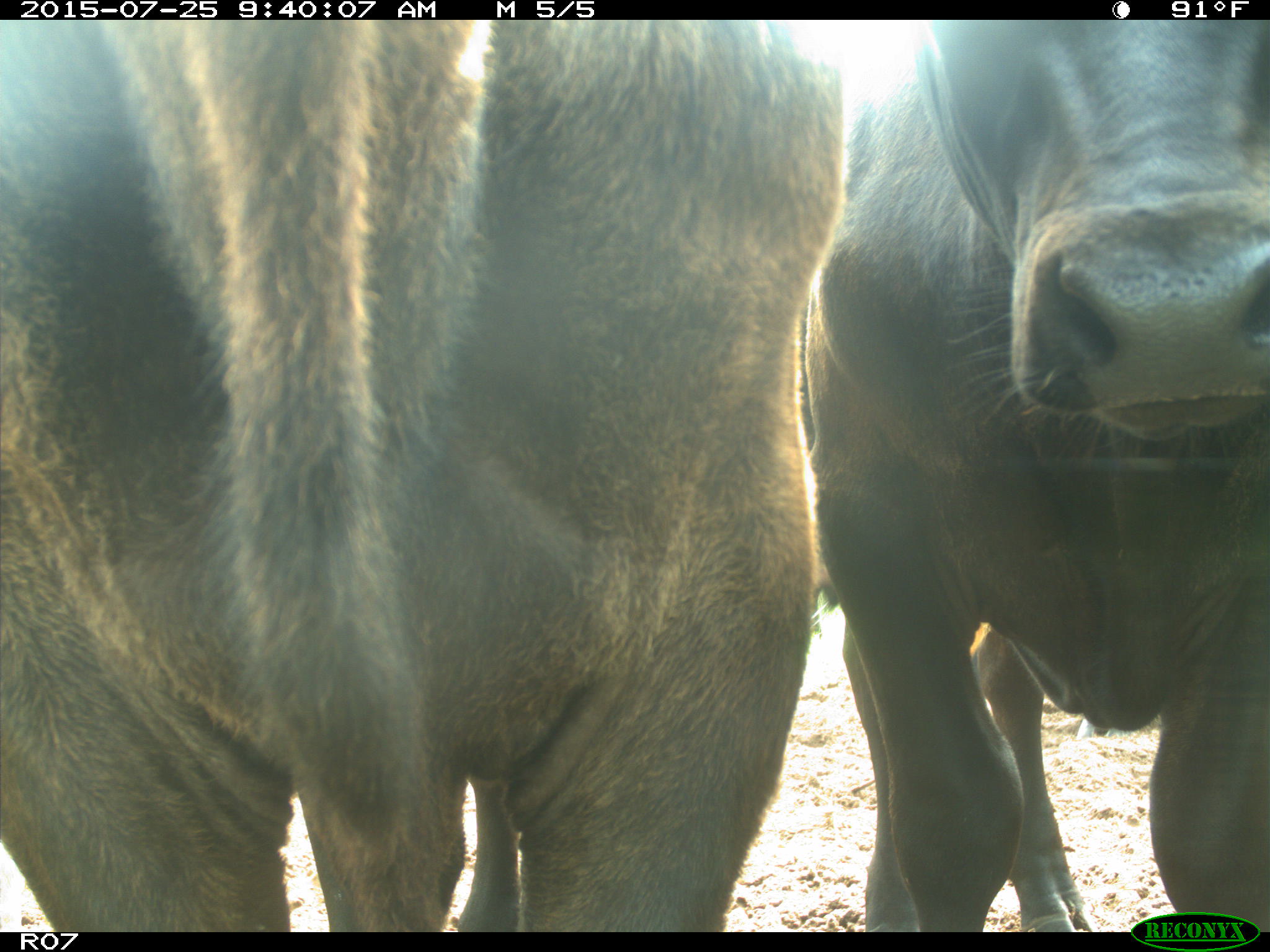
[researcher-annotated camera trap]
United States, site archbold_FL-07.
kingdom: Animalia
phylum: Chordata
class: Mammalia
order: Artiodactyla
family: Bovidae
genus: Bos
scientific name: Bos taurus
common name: domestic cow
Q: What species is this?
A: Bos taurus (domestic cow).